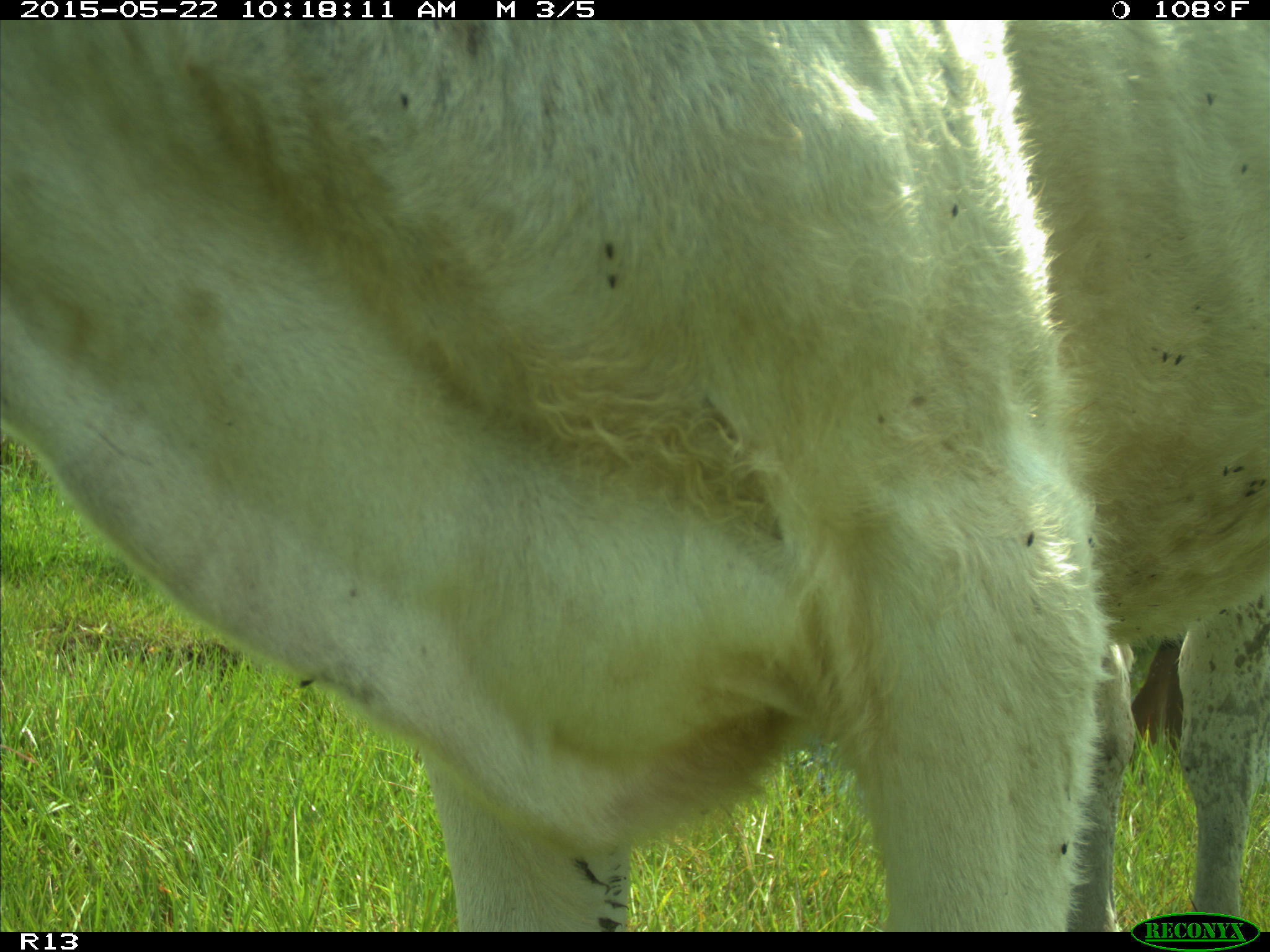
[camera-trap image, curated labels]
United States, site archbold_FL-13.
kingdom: Animalia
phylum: Chordata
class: Mammalia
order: Artiodactyla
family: Bovidae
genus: Bos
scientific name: Bos taurus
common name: domestic cow